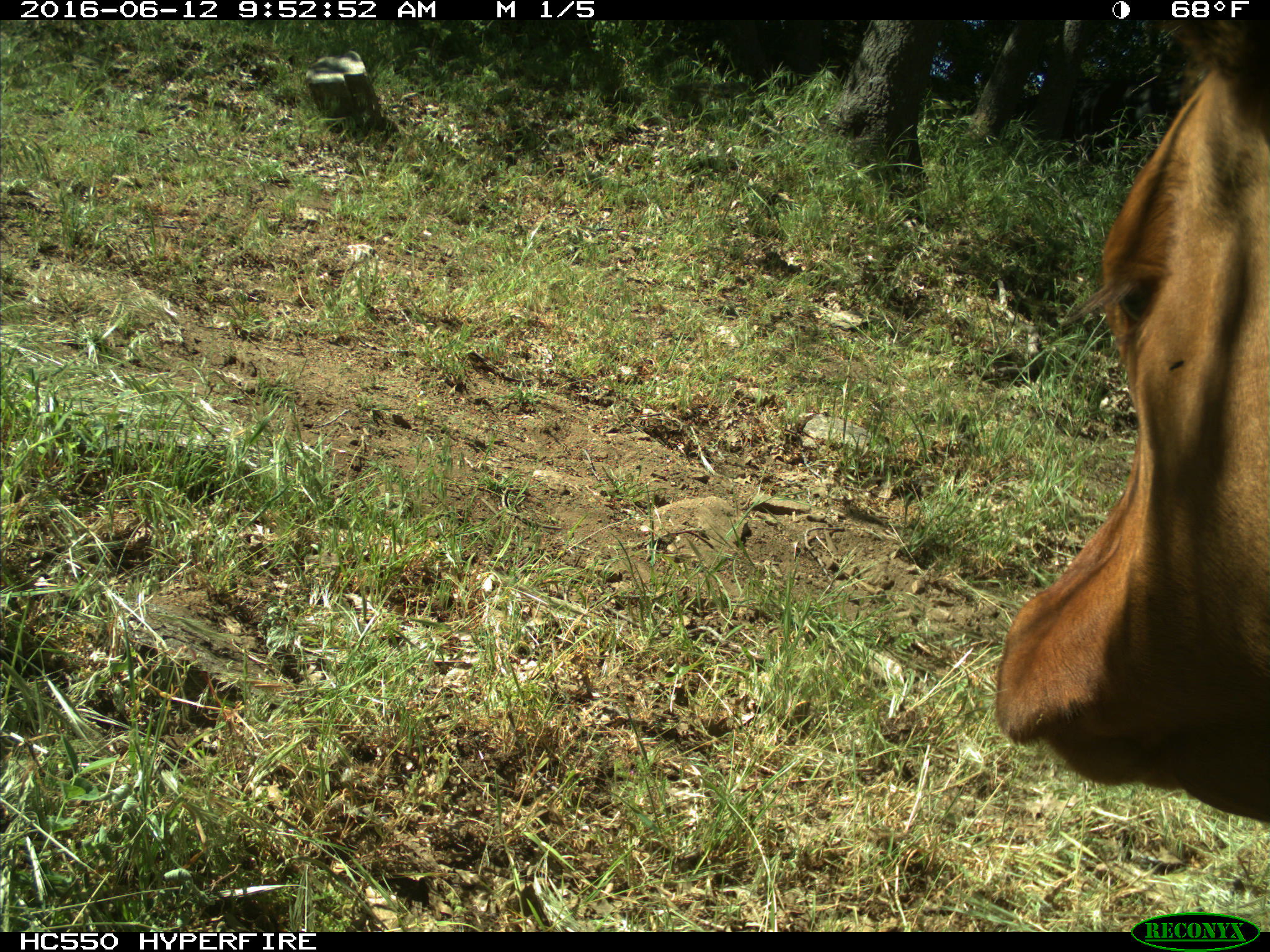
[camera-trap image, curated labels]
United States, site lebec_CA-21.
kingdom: Animalia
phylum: Chordata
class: Mammalia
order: Artiodactyla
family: Bovidae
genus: Bos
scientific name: Bos taurus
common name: domestic cow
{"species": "Bos taurus (domestic cow)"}